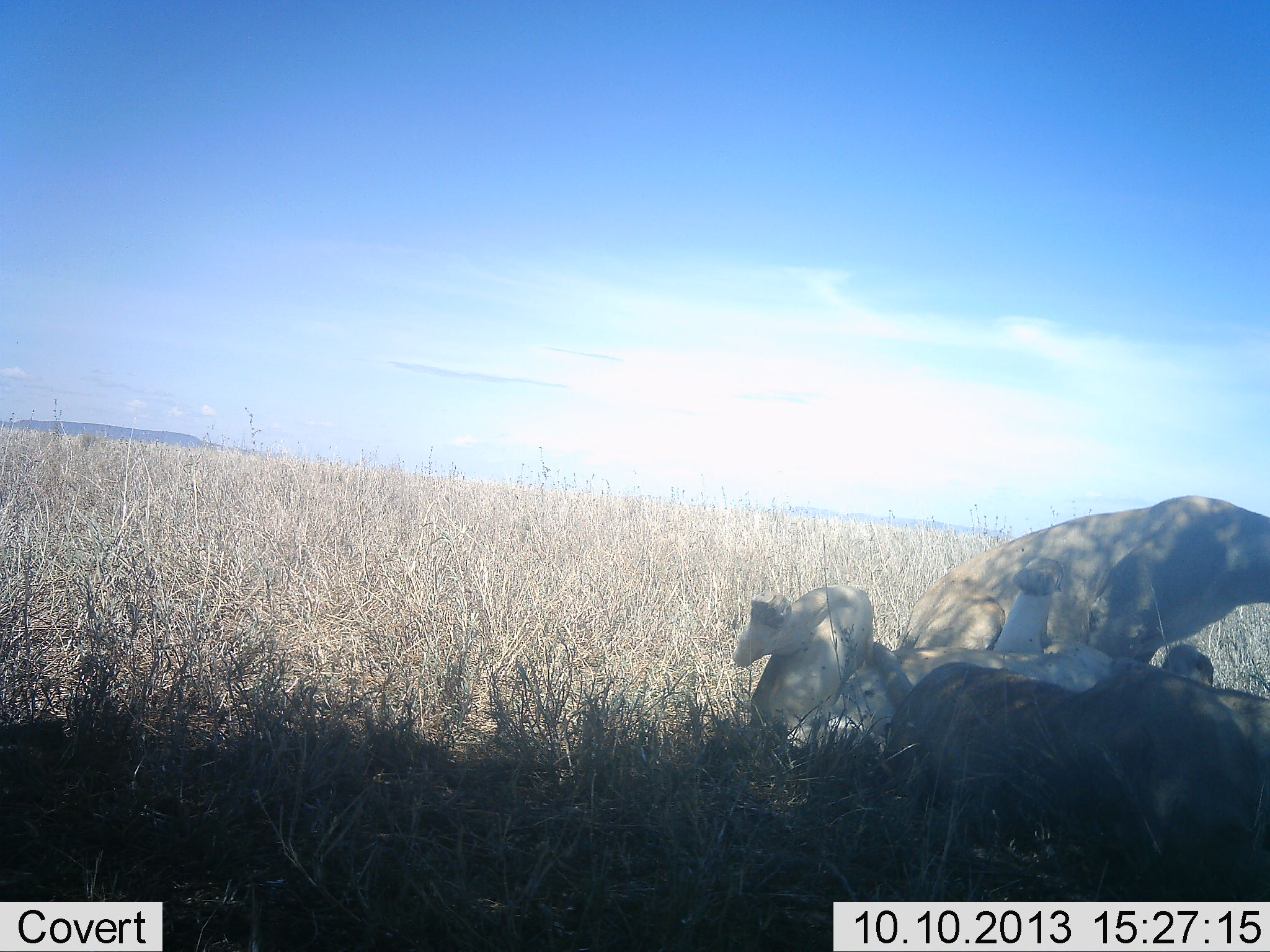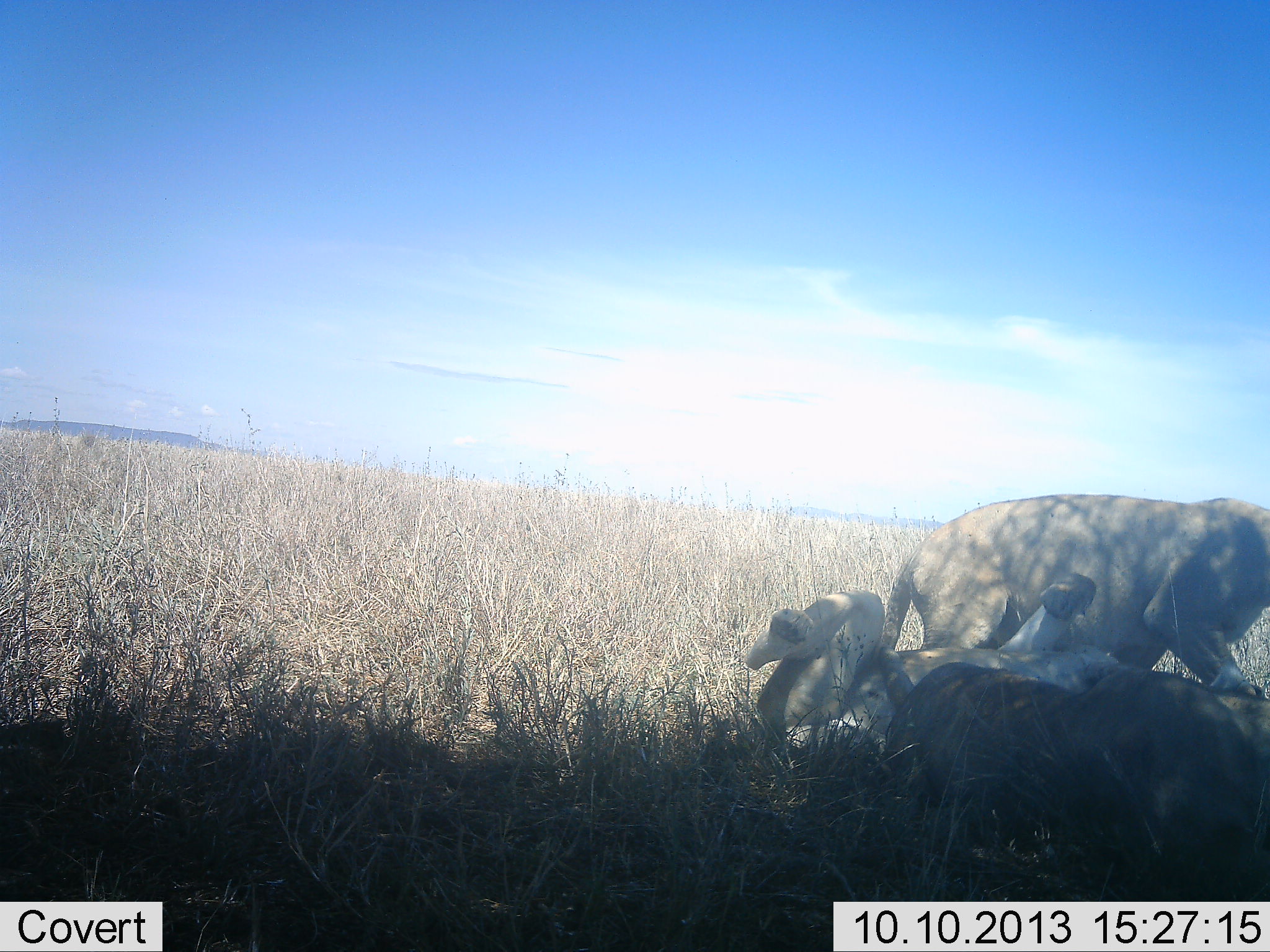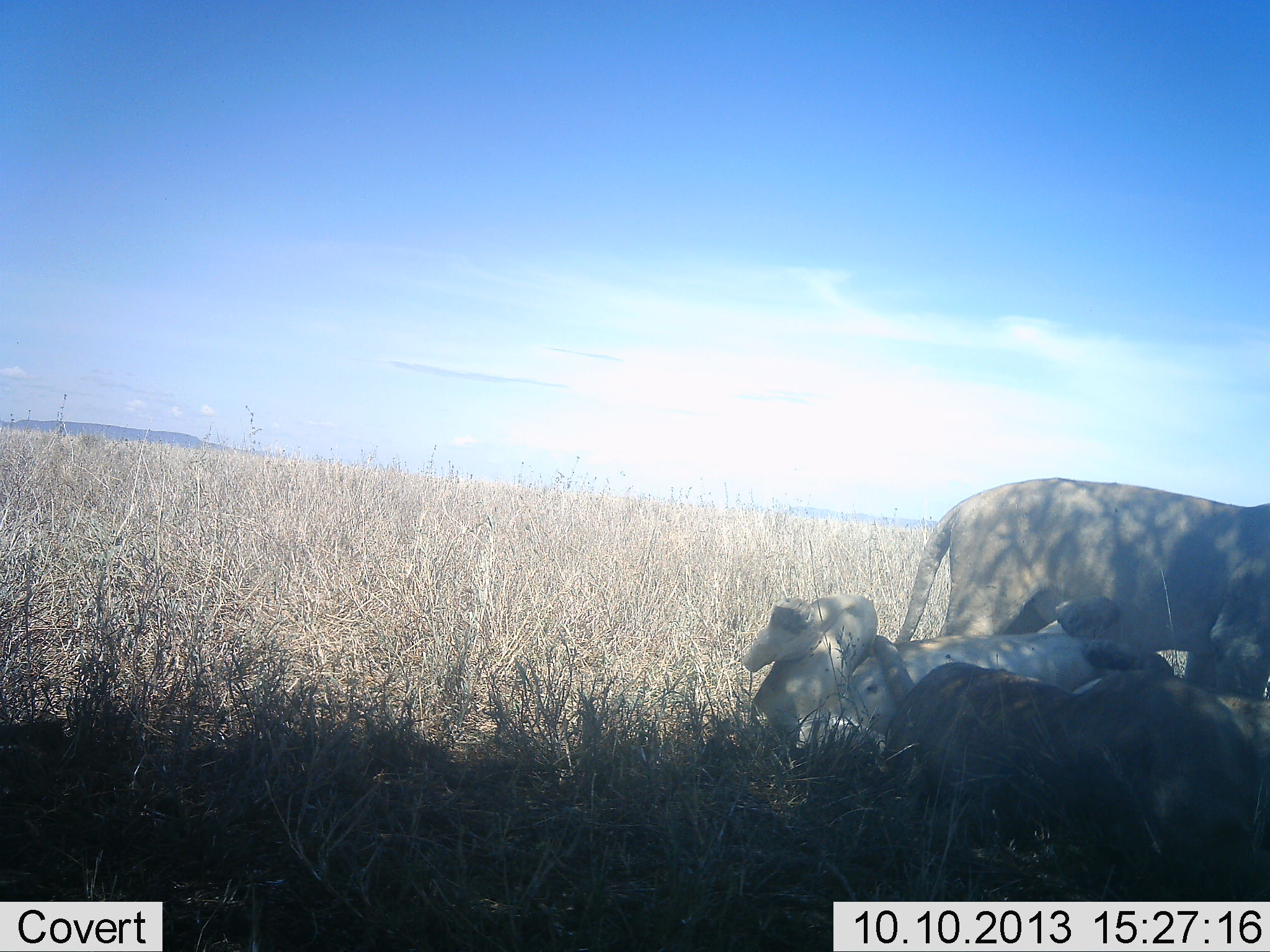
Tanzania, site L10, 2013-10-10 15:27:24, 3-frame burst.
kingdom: Animalia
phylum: Chordata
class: Mammalia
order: Carnivora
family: Felidae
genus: Panthera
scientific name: Panthera leo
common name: lion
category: lionfemale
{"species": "lionfemale (lion) (Panthera leo)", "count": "3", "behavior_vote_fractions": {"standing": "13%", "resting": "78%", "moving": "22%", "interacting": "61%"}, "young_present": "0%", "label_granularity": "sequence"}